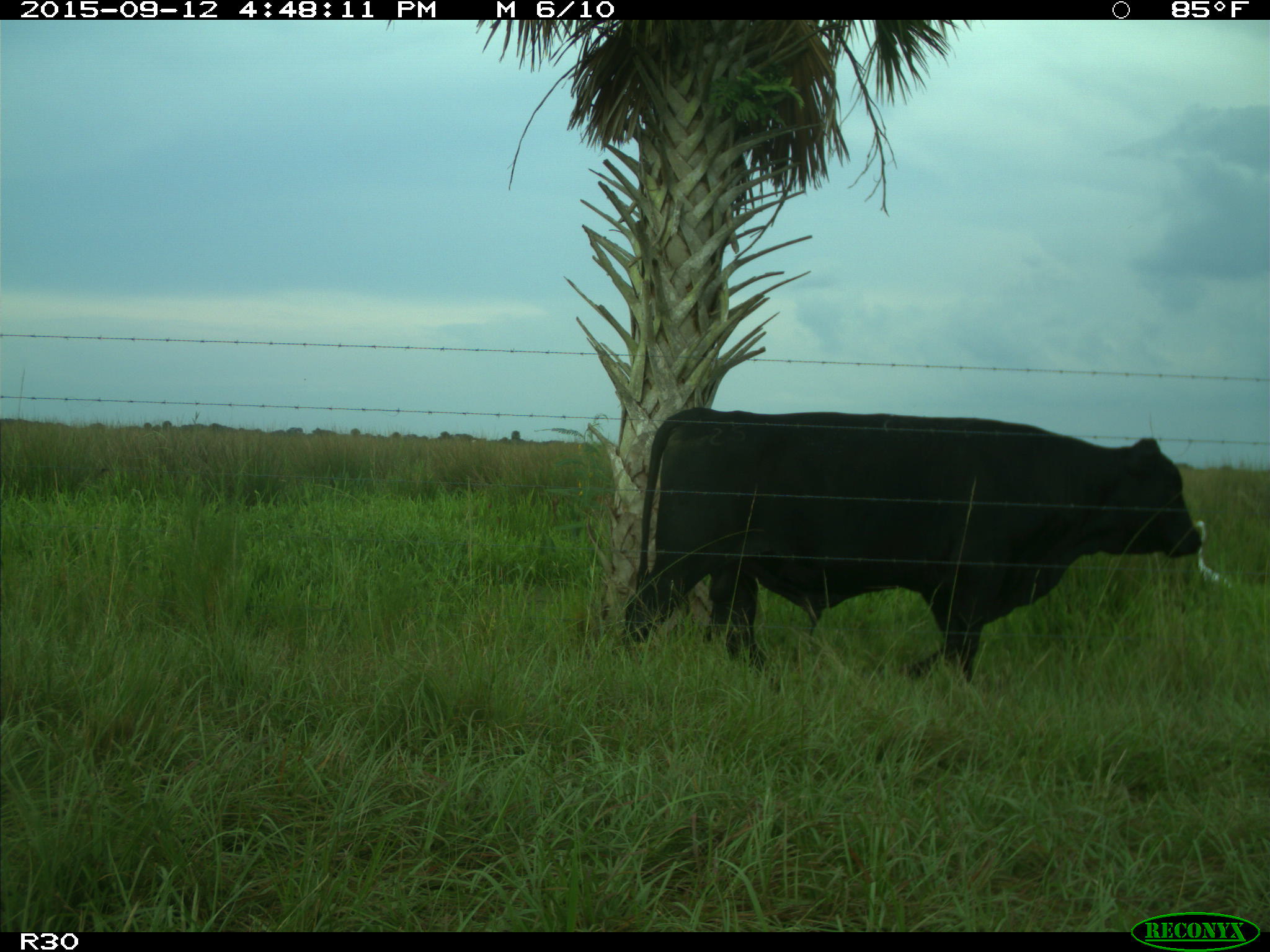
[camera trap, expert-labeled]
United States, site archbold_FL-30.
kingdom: Animalia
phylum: Chordata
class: Mammalia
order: Artiodactyla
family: Bovidae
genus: Bos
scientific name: Bos taurus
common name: domestic cow